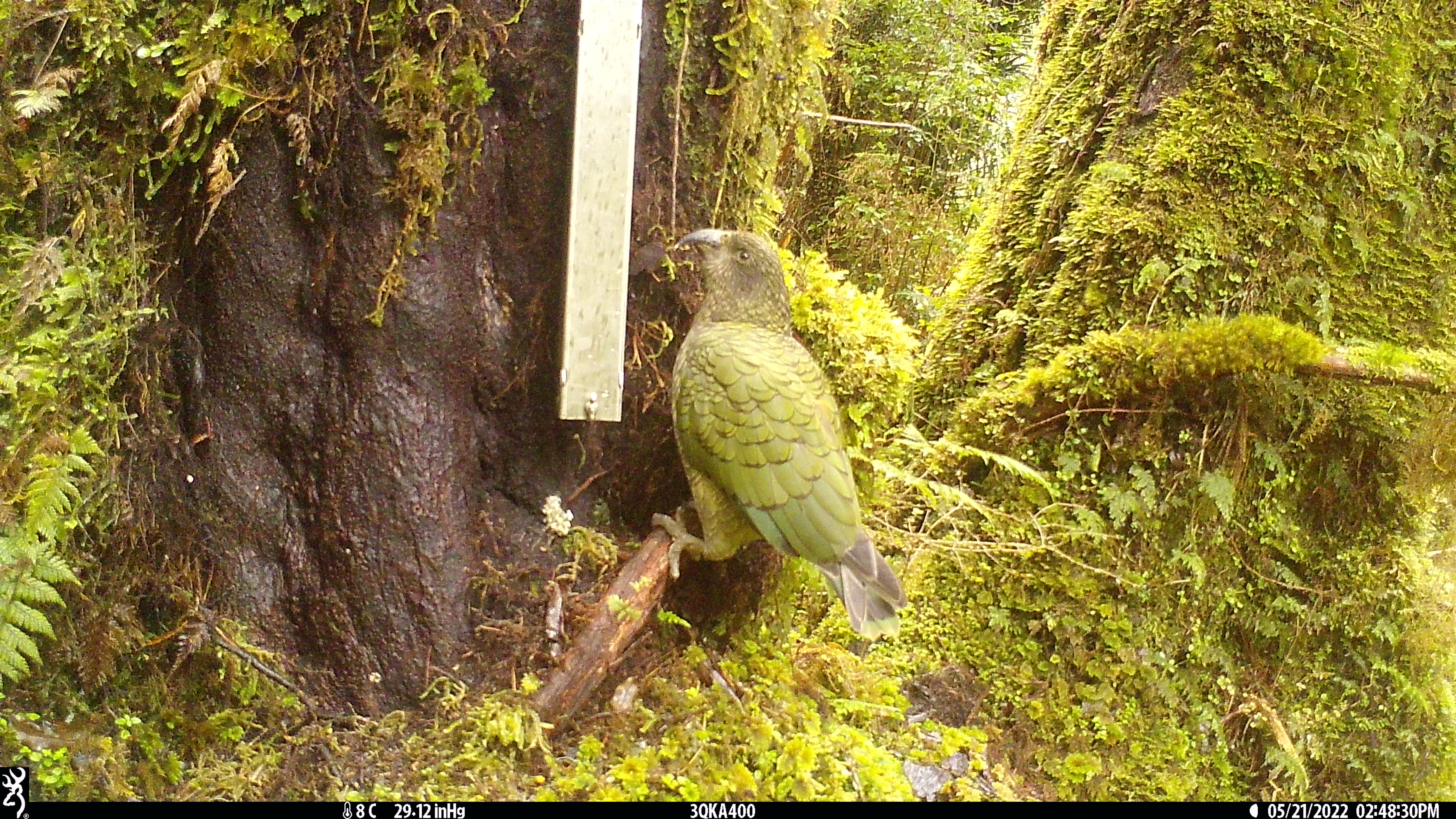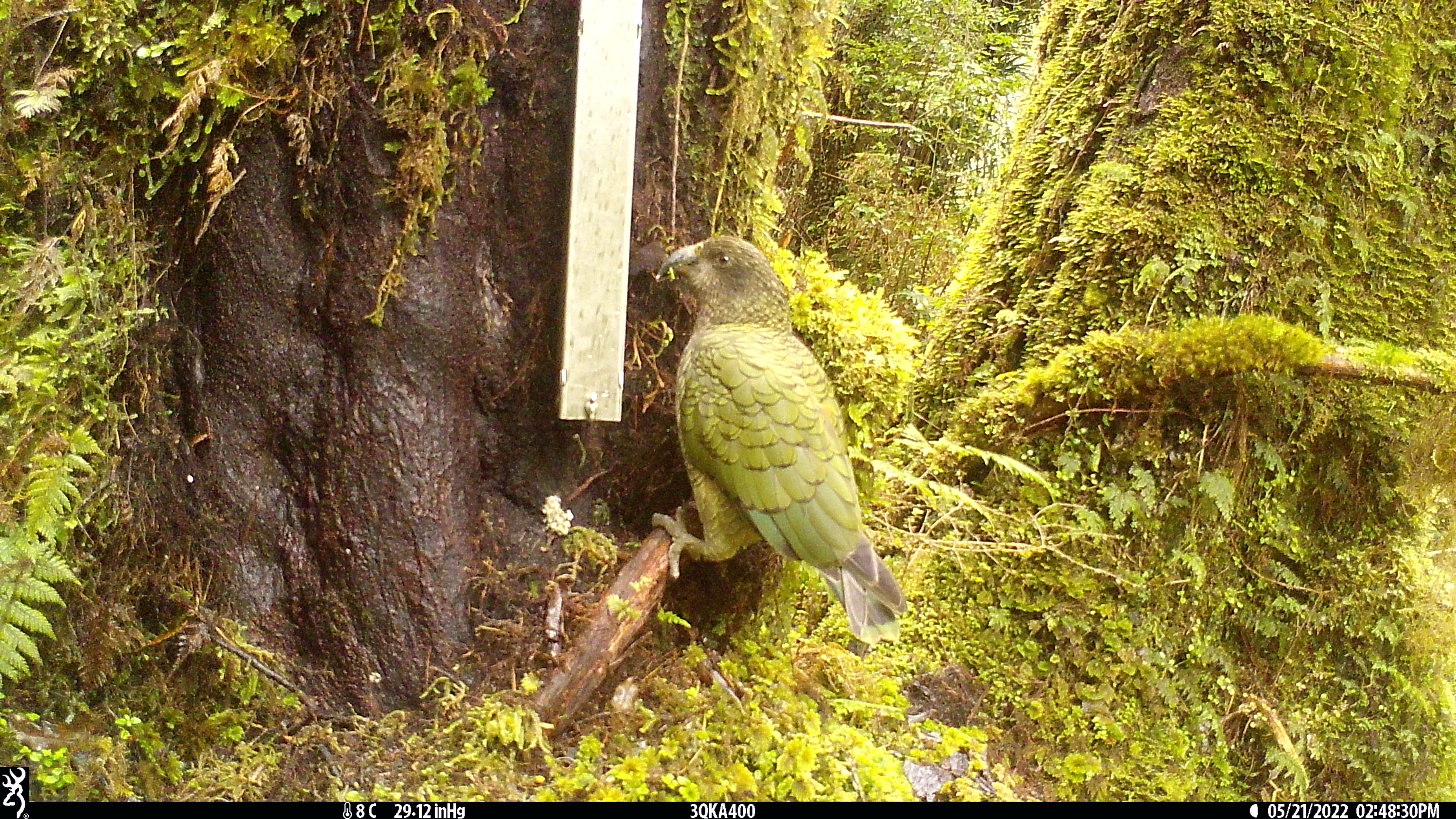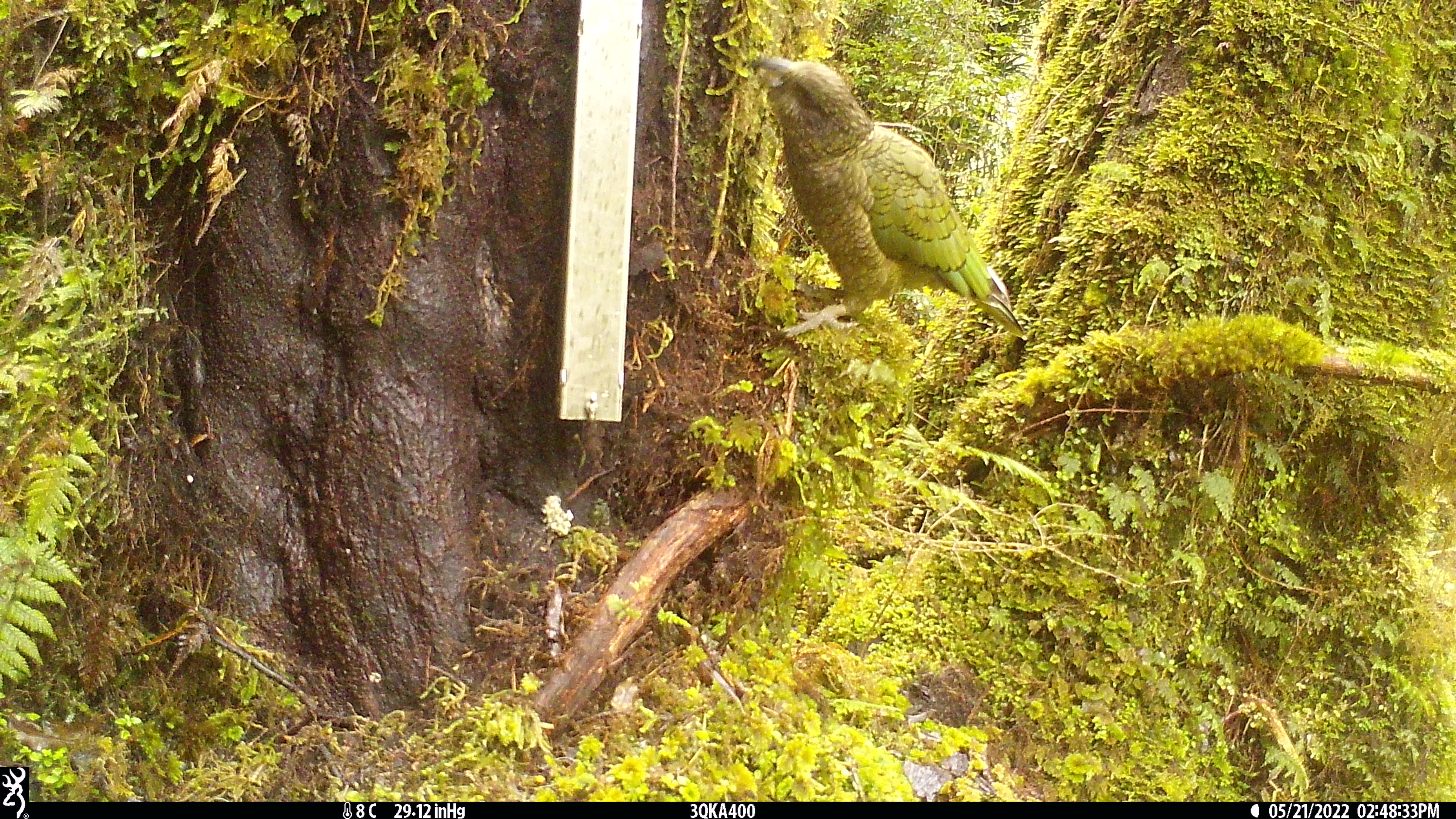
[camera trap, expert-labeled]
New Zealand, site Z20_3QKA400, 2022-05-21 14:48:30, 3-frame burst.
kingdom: Animalia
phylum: Chordata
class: Aves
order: Psittaciformes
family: Strigopidae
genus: Nestor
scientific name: Nestor notabilis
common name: kea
Kea (Nestor notabilis).